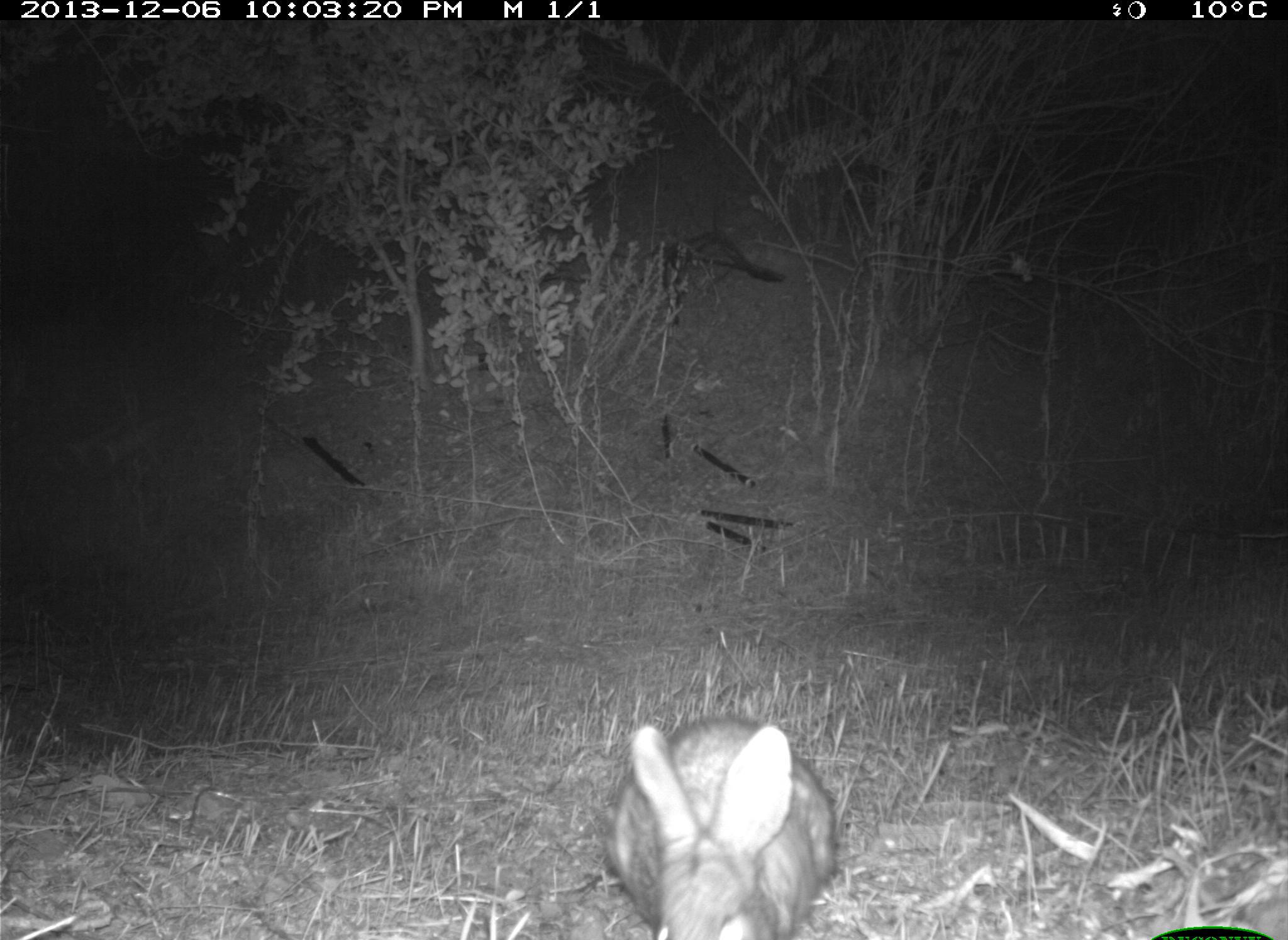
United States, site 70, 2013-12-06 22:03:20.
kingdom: Animalia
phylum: Chordata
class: Mammalia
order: Lagomorpha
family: Leporidae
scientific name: Leporidae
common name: rabbits and hares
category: rabbit